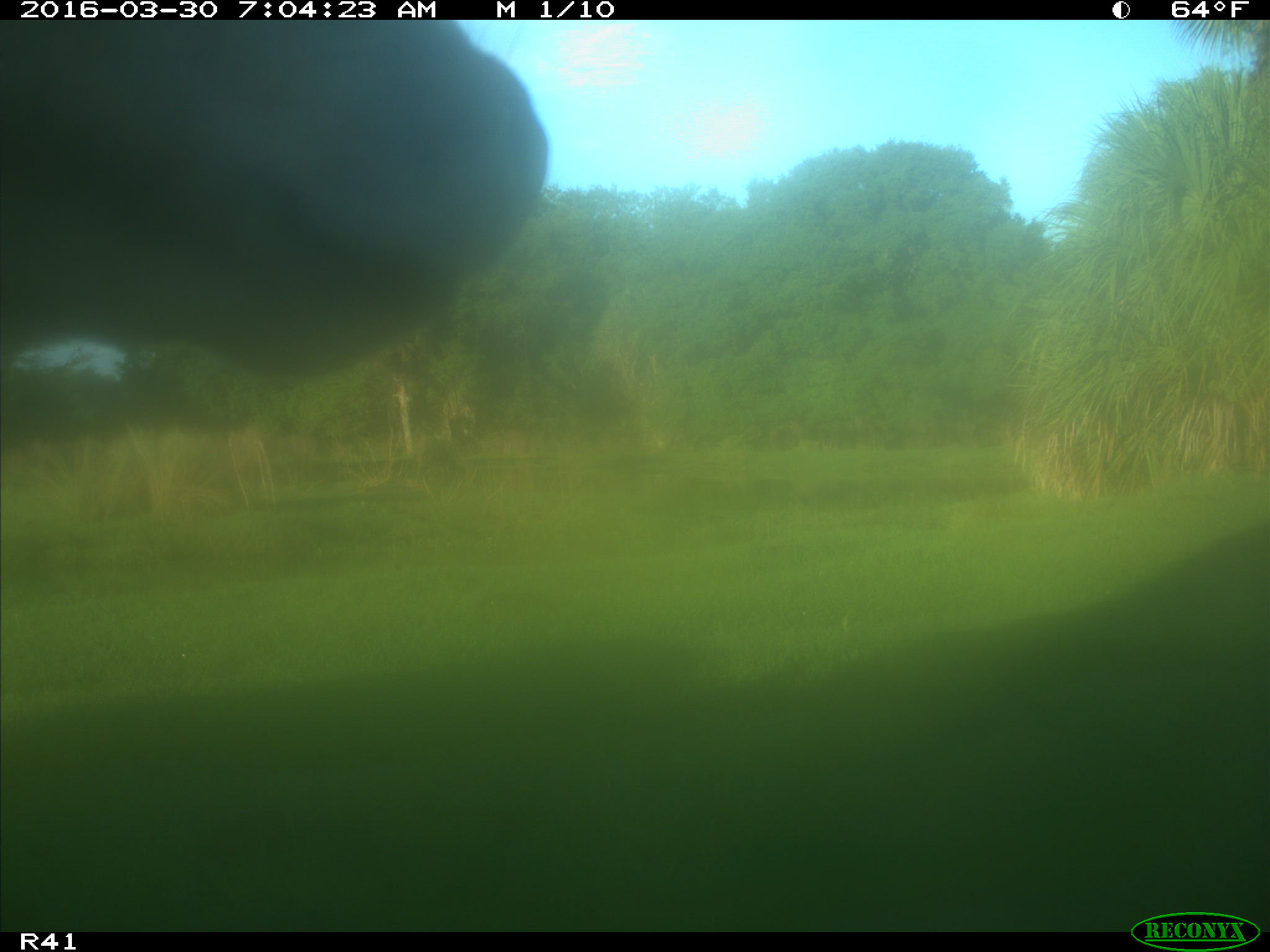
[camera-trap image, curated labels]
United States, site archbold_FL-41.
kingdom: Animalia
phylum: Chordata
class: Mammalia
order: Artiodactyla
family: Bovidae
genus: Bos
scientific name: Bos taurus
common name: domestic cow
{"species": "Bos taurus (domestic cow)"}